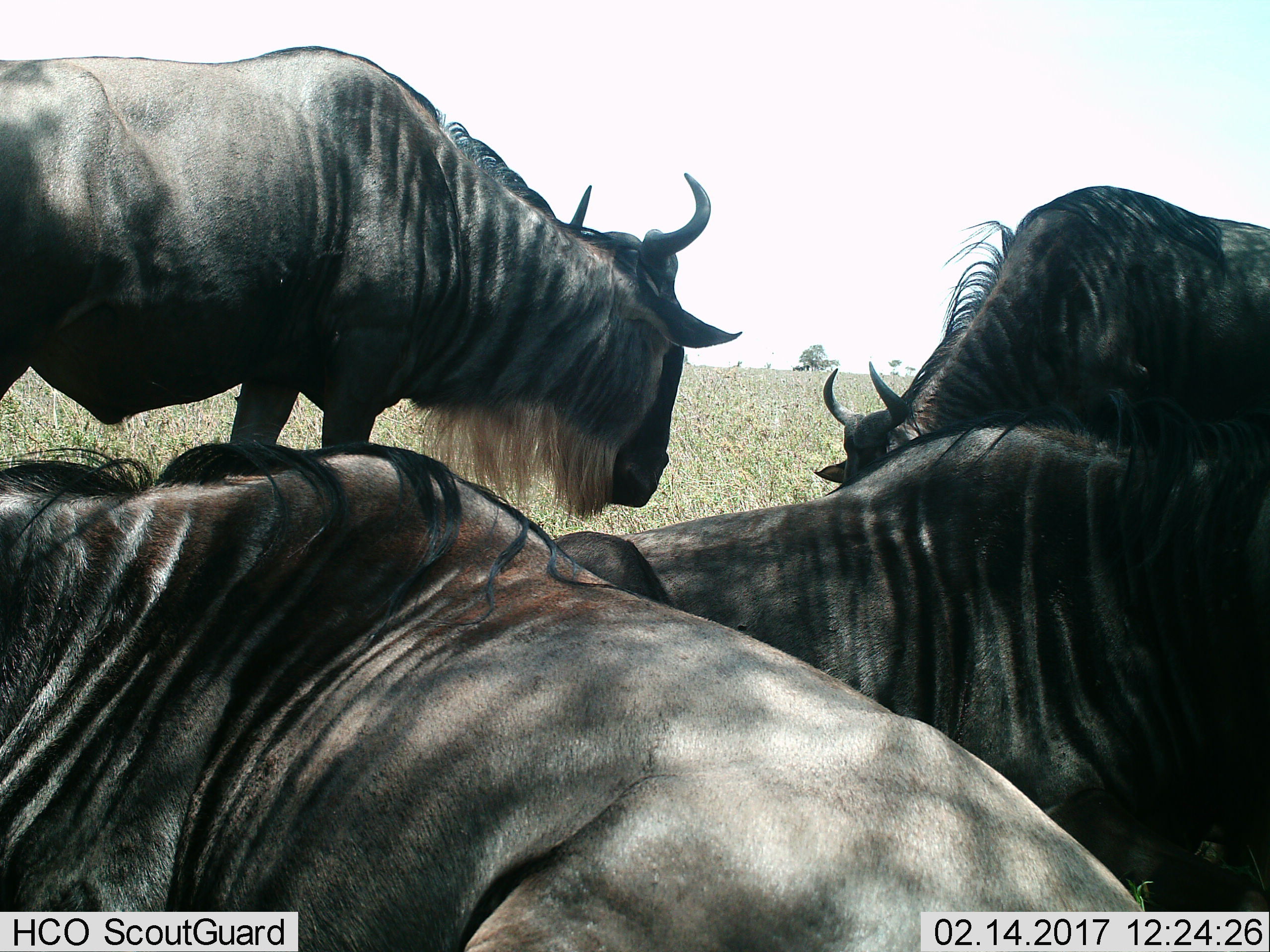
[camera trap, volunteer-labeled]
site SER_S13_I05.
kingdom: Animalia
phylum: Chordata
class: Mammalia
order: Artiodactyla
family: Bovidae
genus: Connochaetes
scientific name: Connochaetes taurinus taurinus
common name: blue wildebeest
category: wildebeestblue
Wildebeestblue (blue wildebeest) (Connochaetes taurinus taurinus), count 4. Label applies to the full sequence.